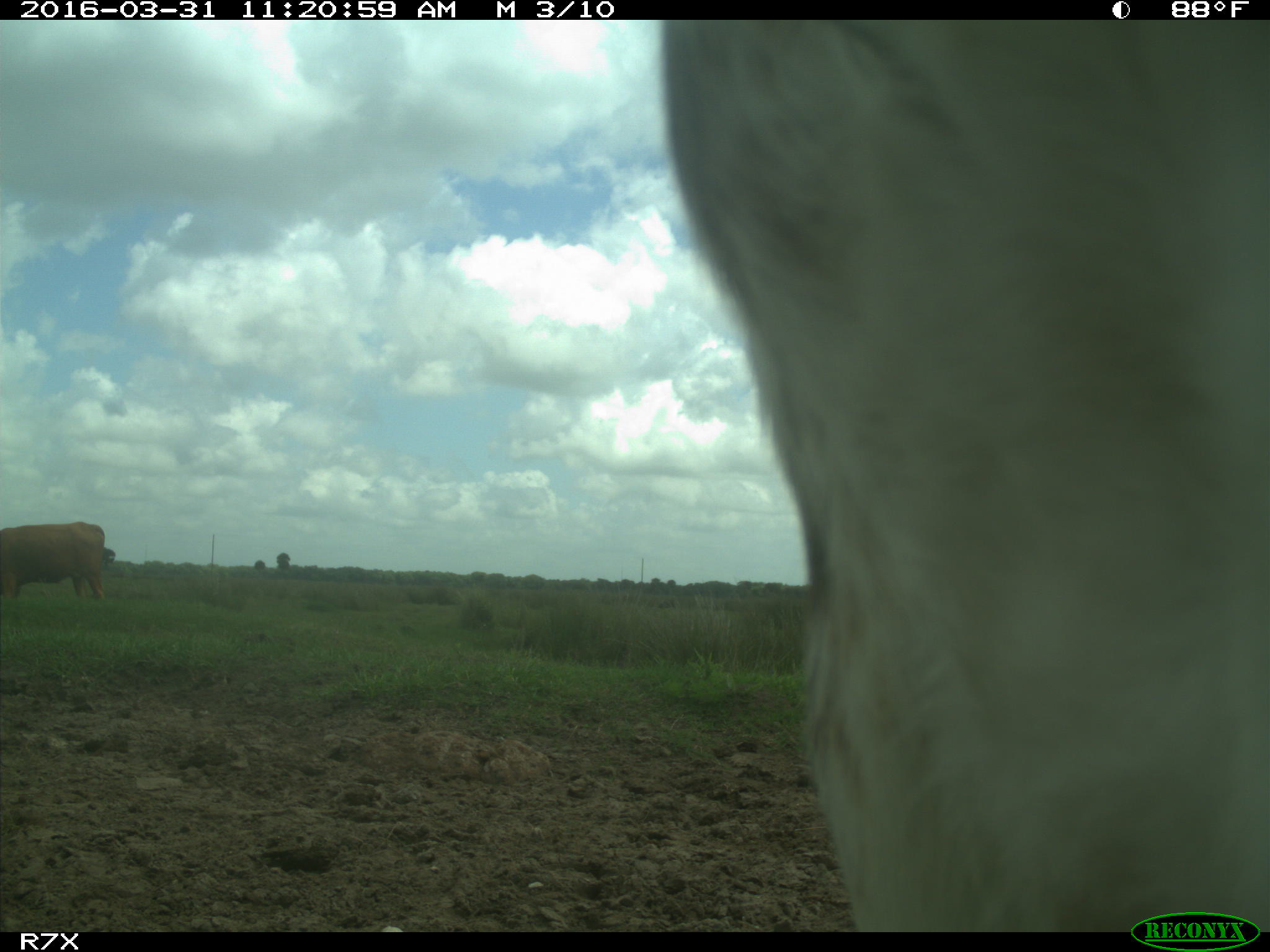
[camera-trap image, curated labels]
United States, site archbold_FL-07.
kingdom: Animalia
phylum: Chordata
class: Mammalia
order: Artiodactyla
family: Bovidae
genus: Bos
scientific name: Bos taurus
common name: domestic cow